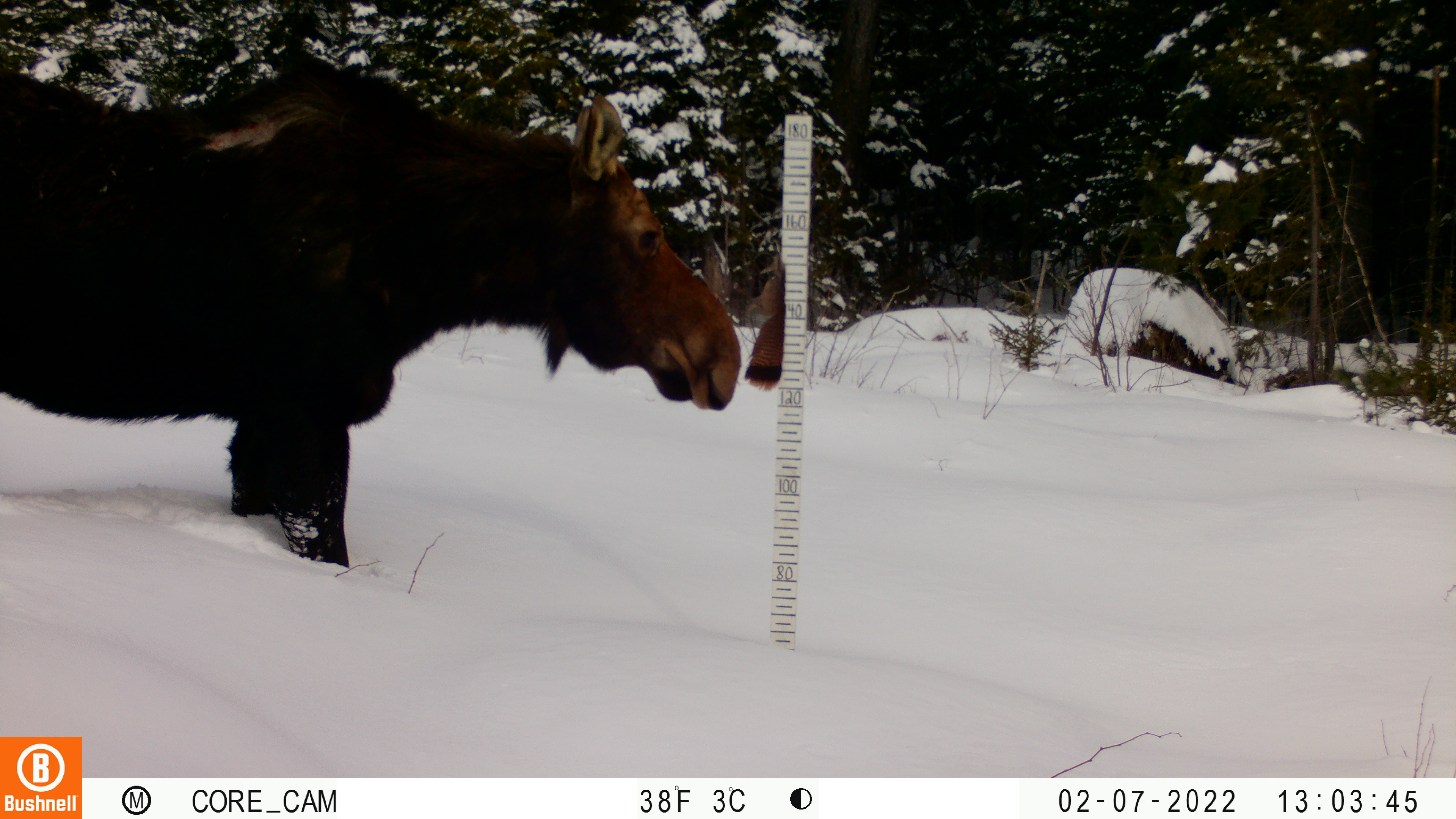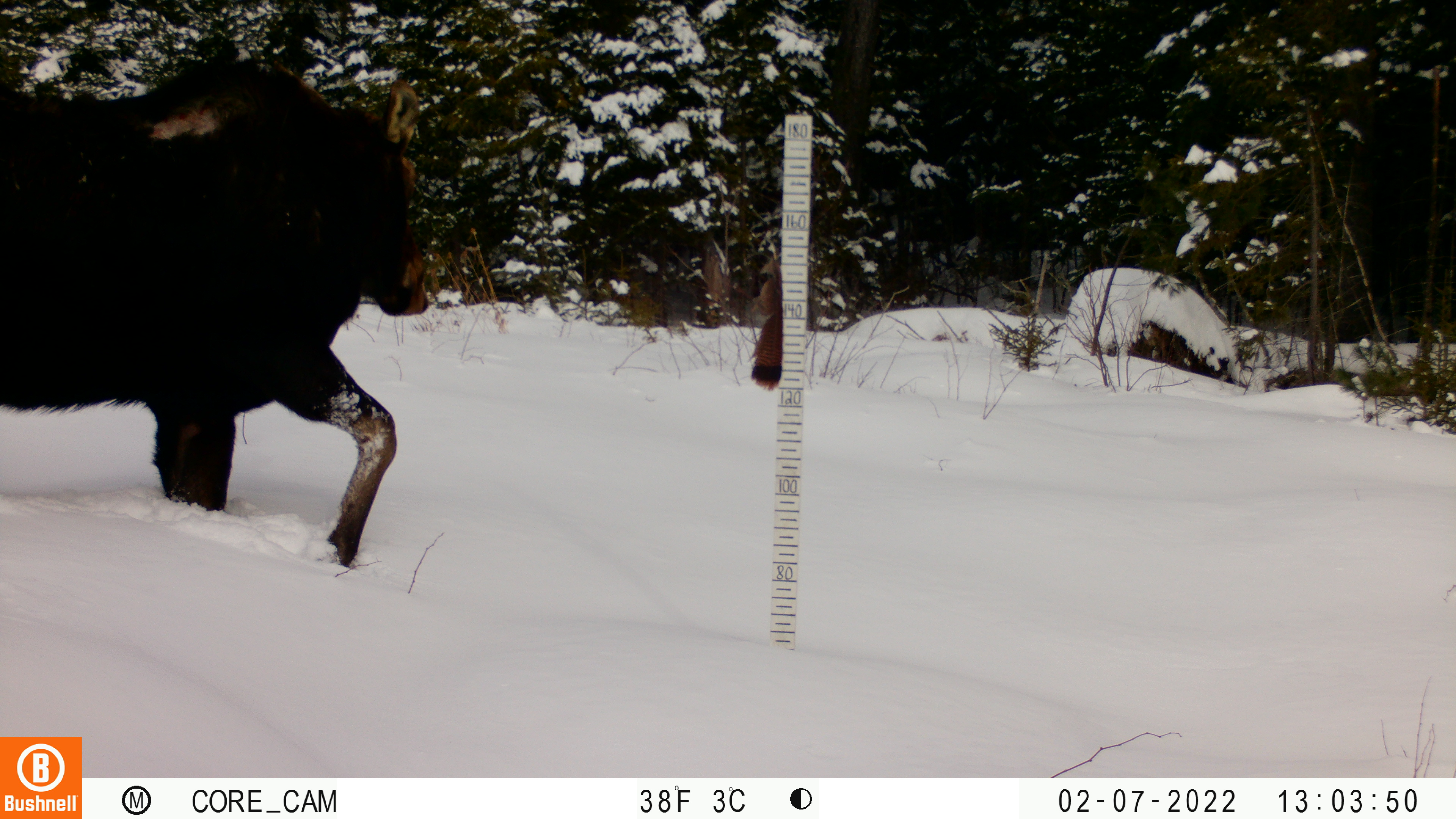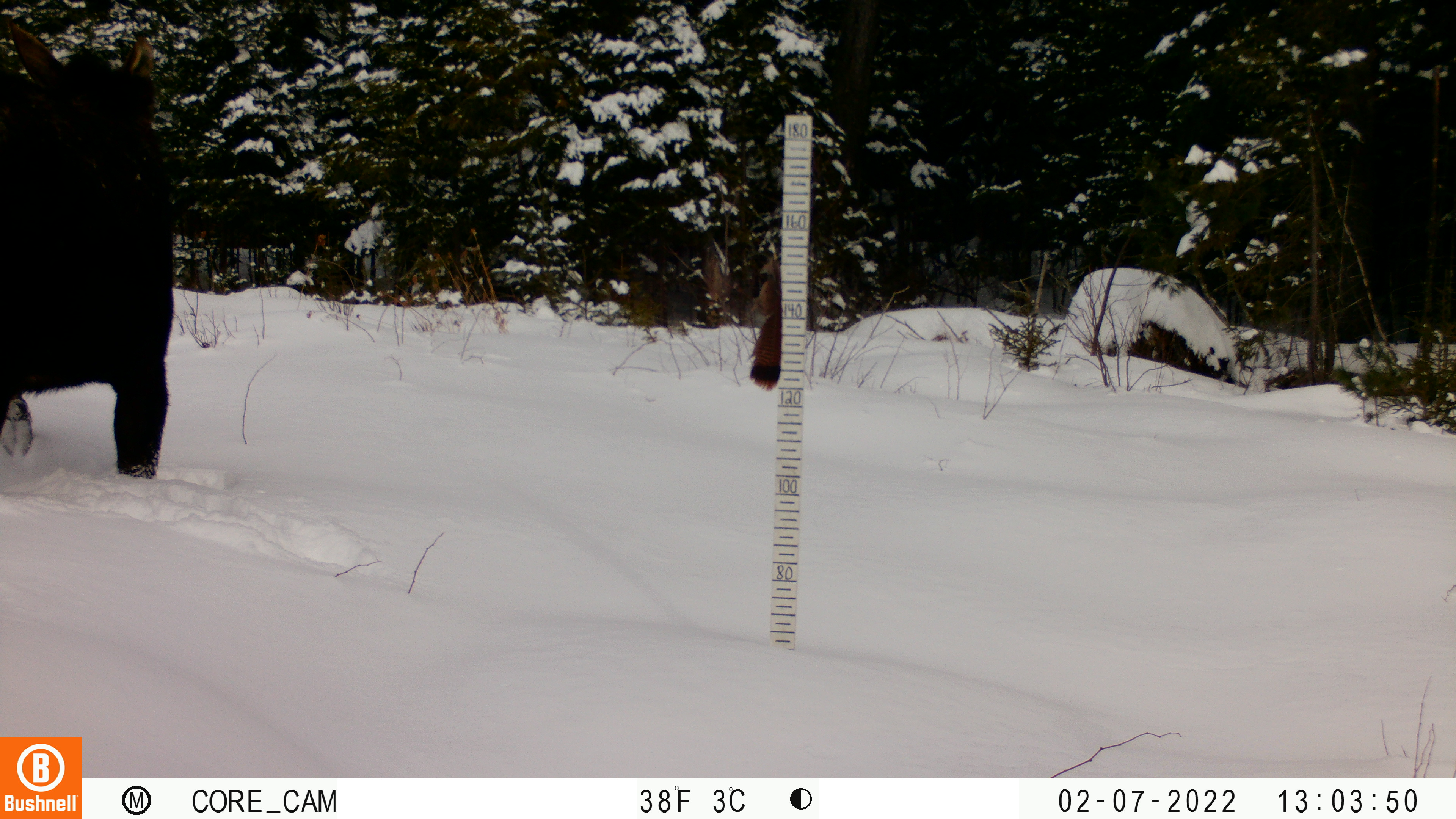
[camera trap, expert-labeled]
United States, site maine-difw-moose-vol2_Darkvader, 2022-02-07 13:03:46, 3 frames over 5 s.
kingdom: Animalia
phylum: Chordata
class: Mammalia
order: Artiodactyla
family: Cervidae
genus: Alces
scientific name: Alces alces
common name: moose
Moose (Alces alces).